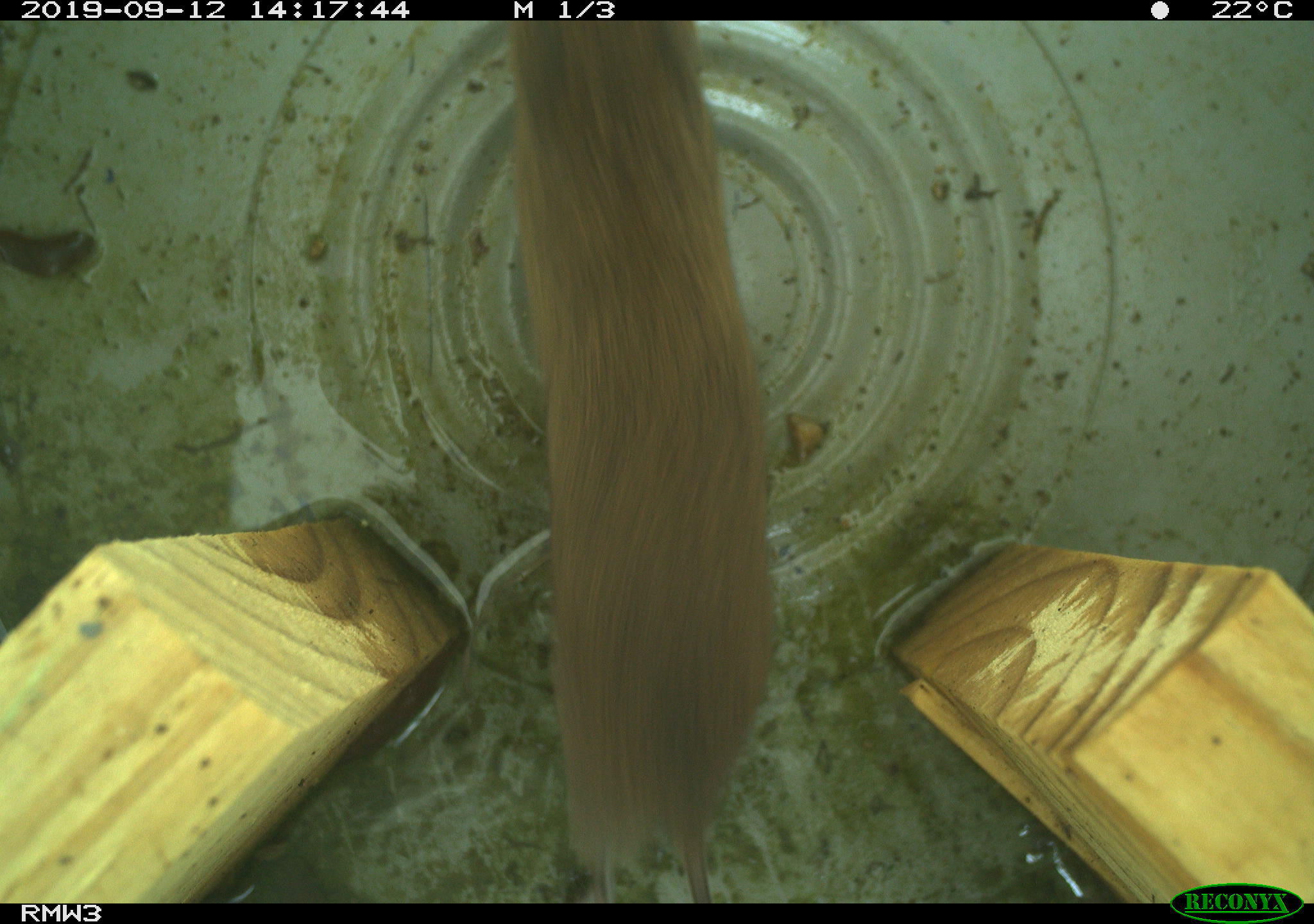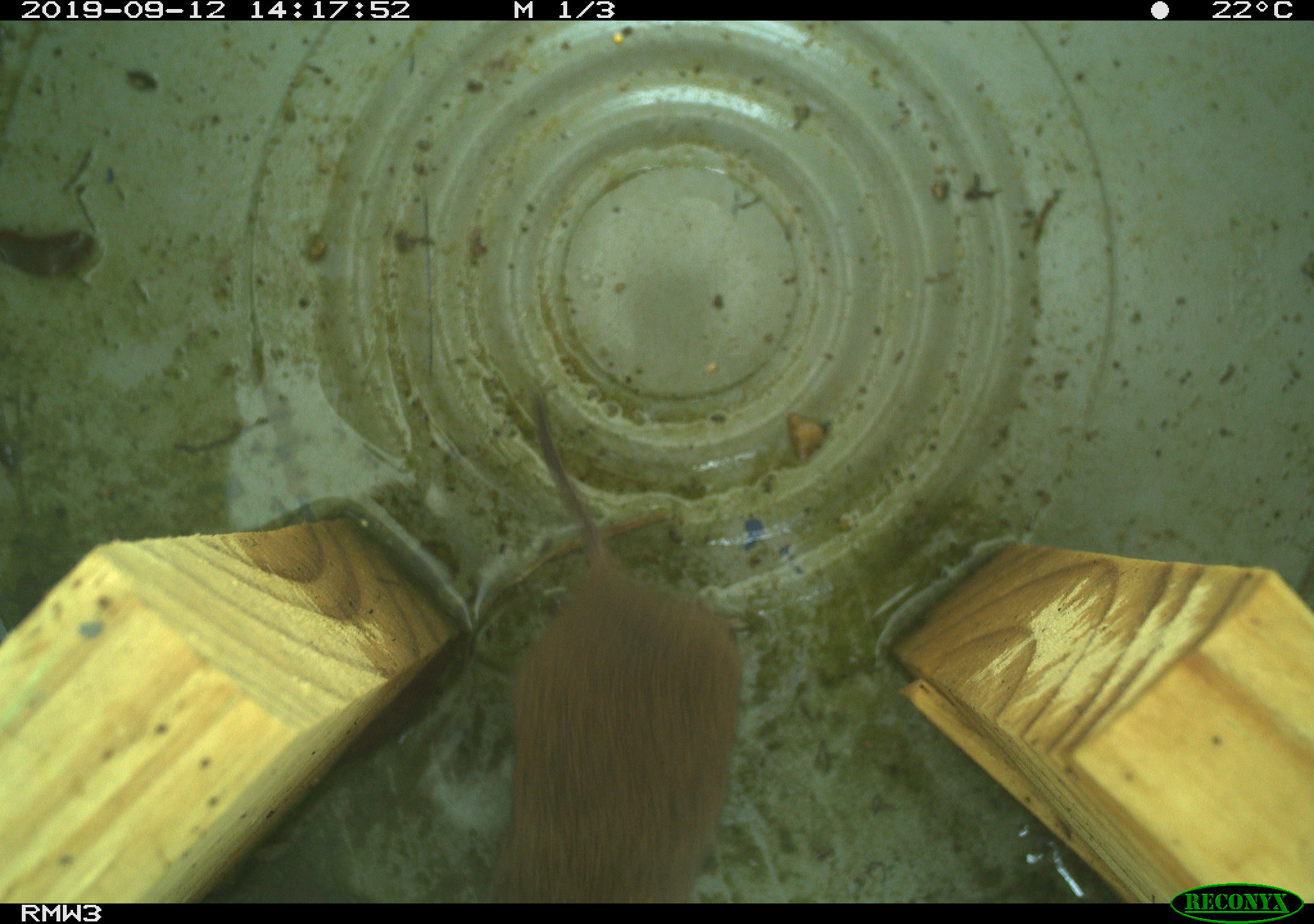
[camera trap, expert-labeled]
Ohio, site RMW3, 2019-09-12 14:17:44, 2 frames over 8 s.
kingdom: Animalia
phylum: Chordata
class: Mammalia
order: Rodentia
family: Cricetidae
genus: Microtus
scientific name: Microtus pennsylvanicus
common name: meadow vole